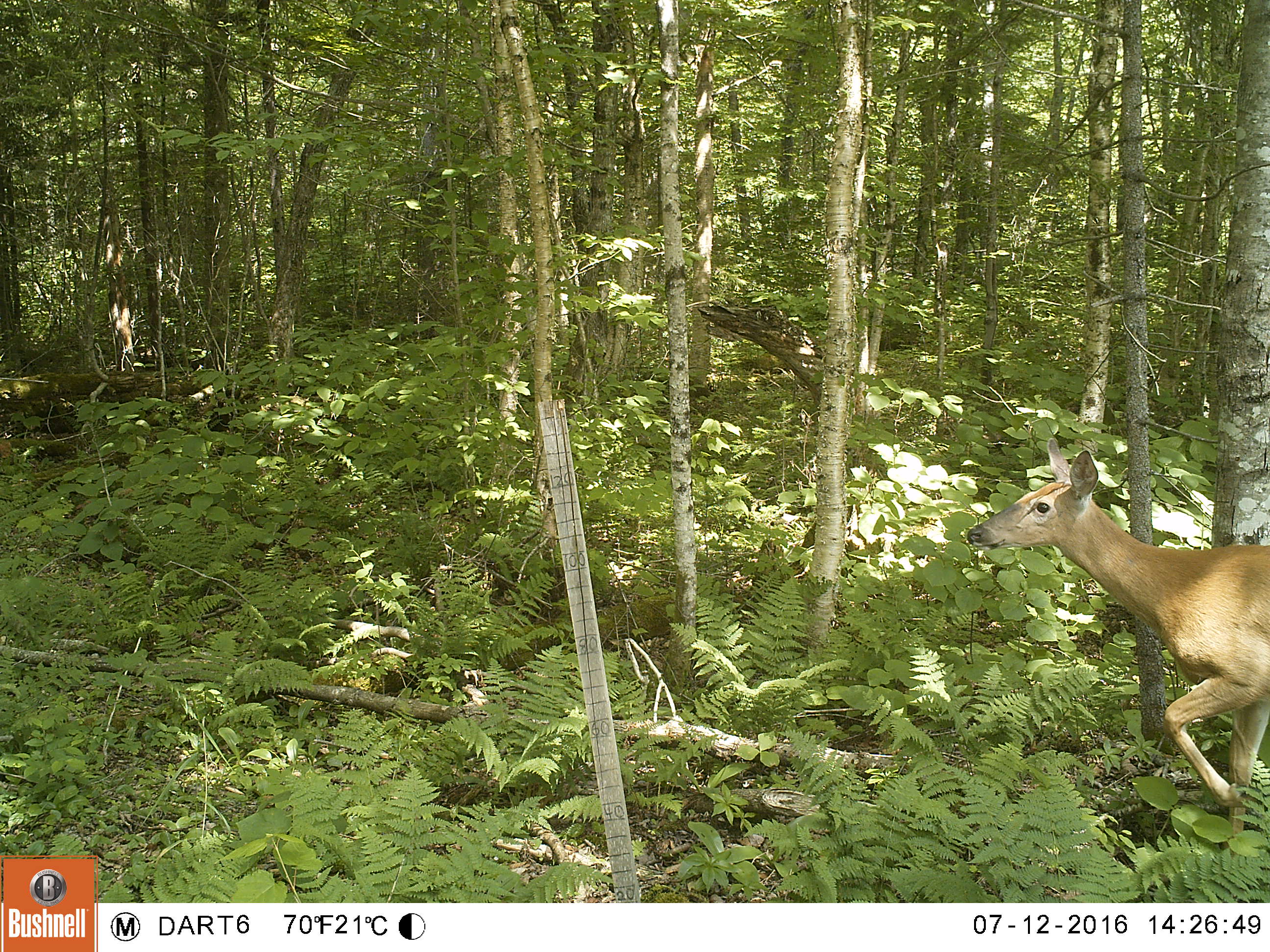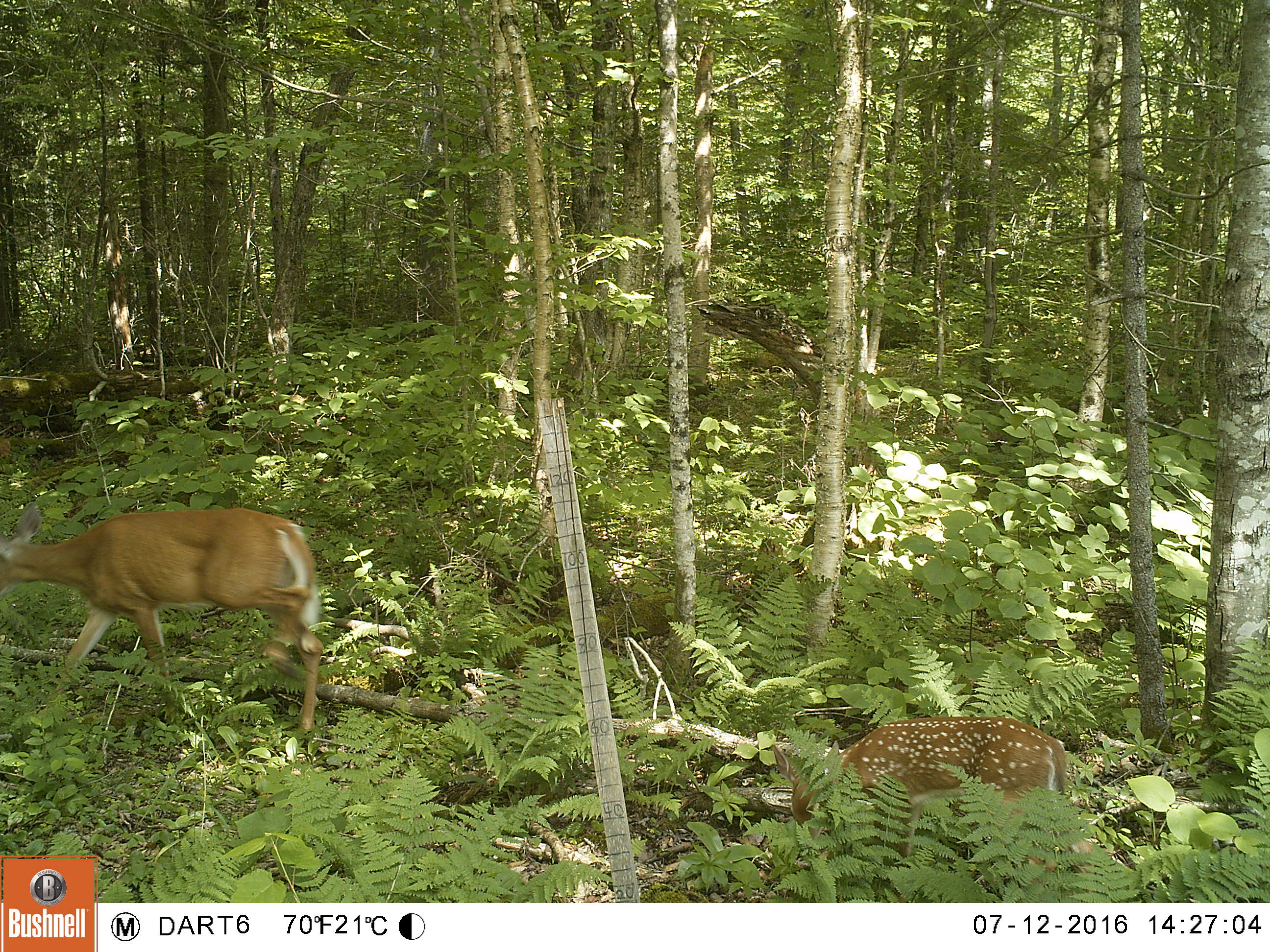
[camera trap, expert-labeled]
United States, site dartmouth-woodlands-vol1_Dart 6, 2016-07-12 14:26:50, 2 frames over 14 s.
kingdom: Animalia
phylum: Chordata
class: Mammalia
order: Artiodactyla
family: Cervidae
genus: Odocoileus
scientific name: Odocoileus virginianus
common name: white-tailed deer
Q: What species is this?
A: White-tailed deer (Odocoileus virginianus).